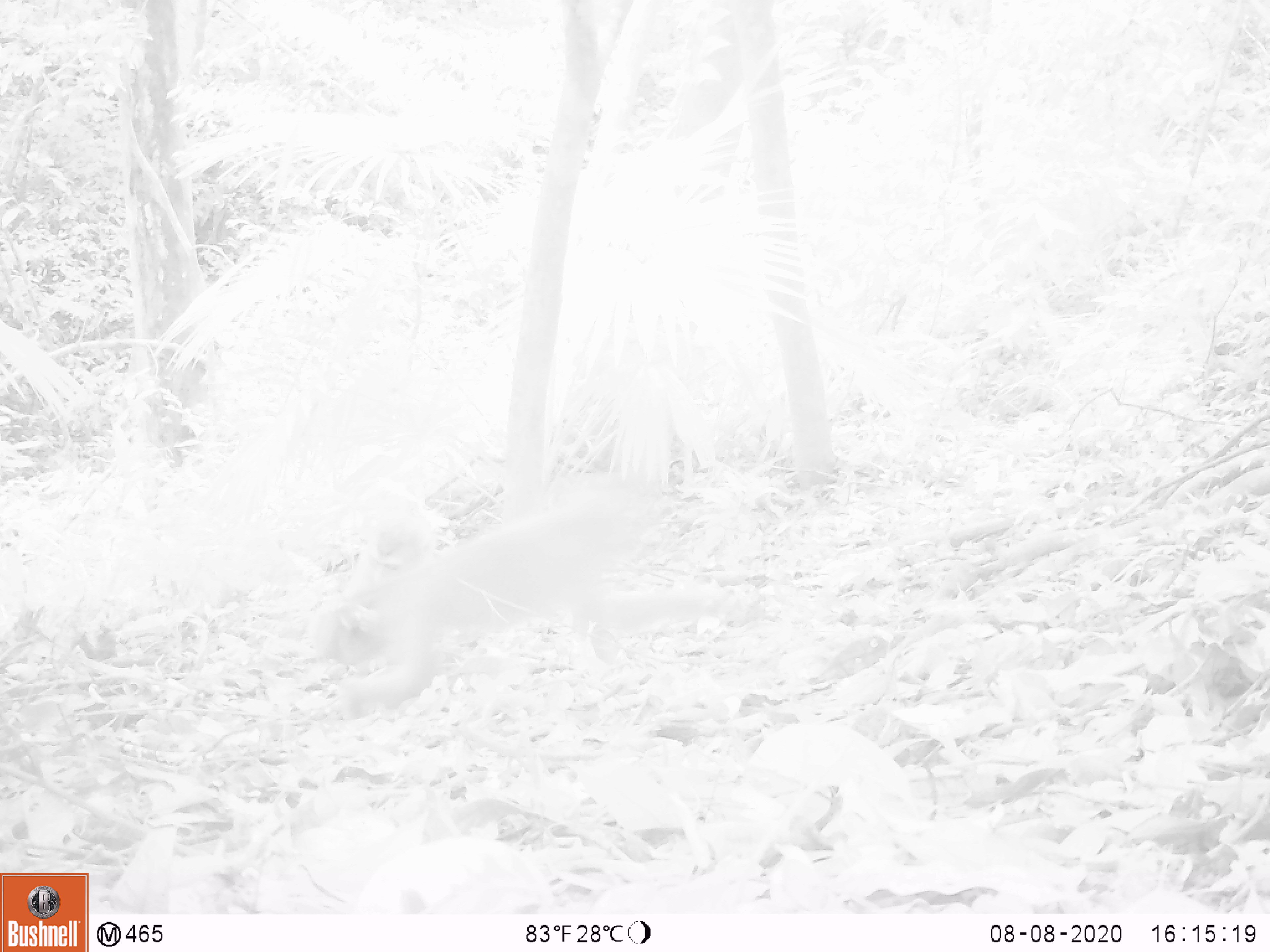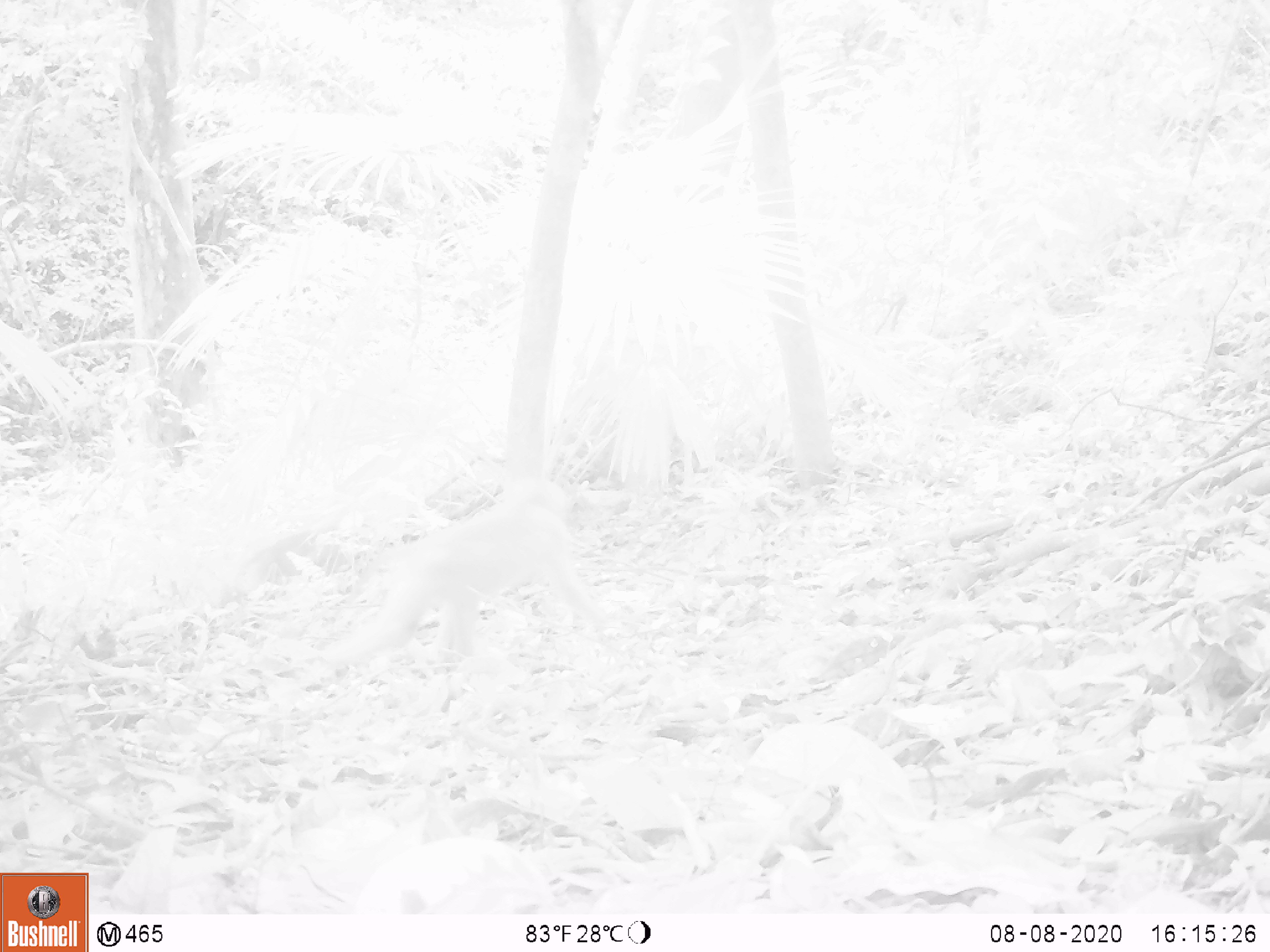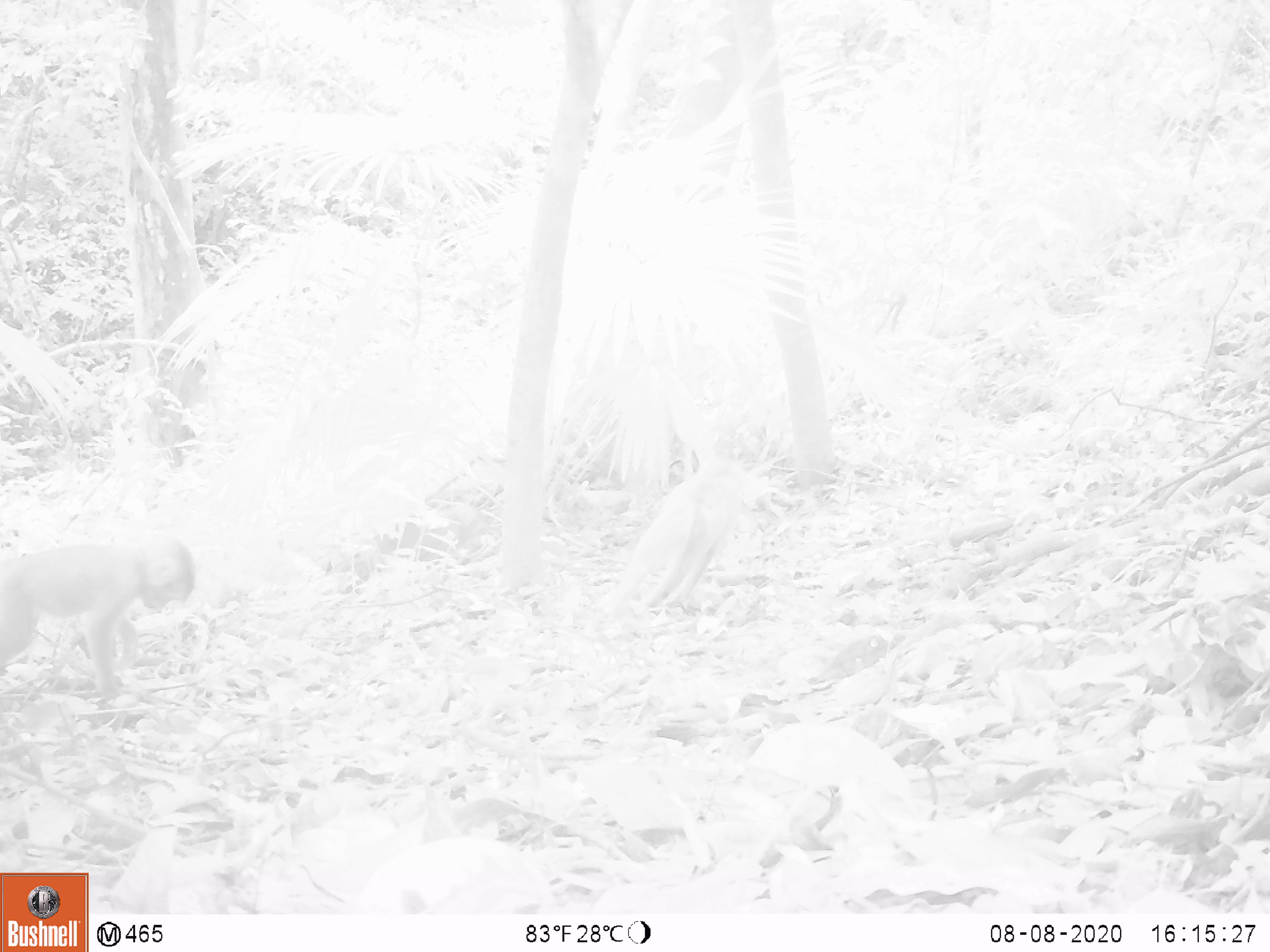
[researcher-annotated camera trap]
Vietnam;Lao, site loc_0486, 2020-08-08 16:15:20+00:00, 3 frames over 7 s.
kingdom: Animalia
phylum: Chordata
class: Mammalia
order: Primates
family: Cercopithecidae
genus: Macaca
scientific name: Macaca nemestrina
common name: pig-tailed macaque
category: pig tailed macaque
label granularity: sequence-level